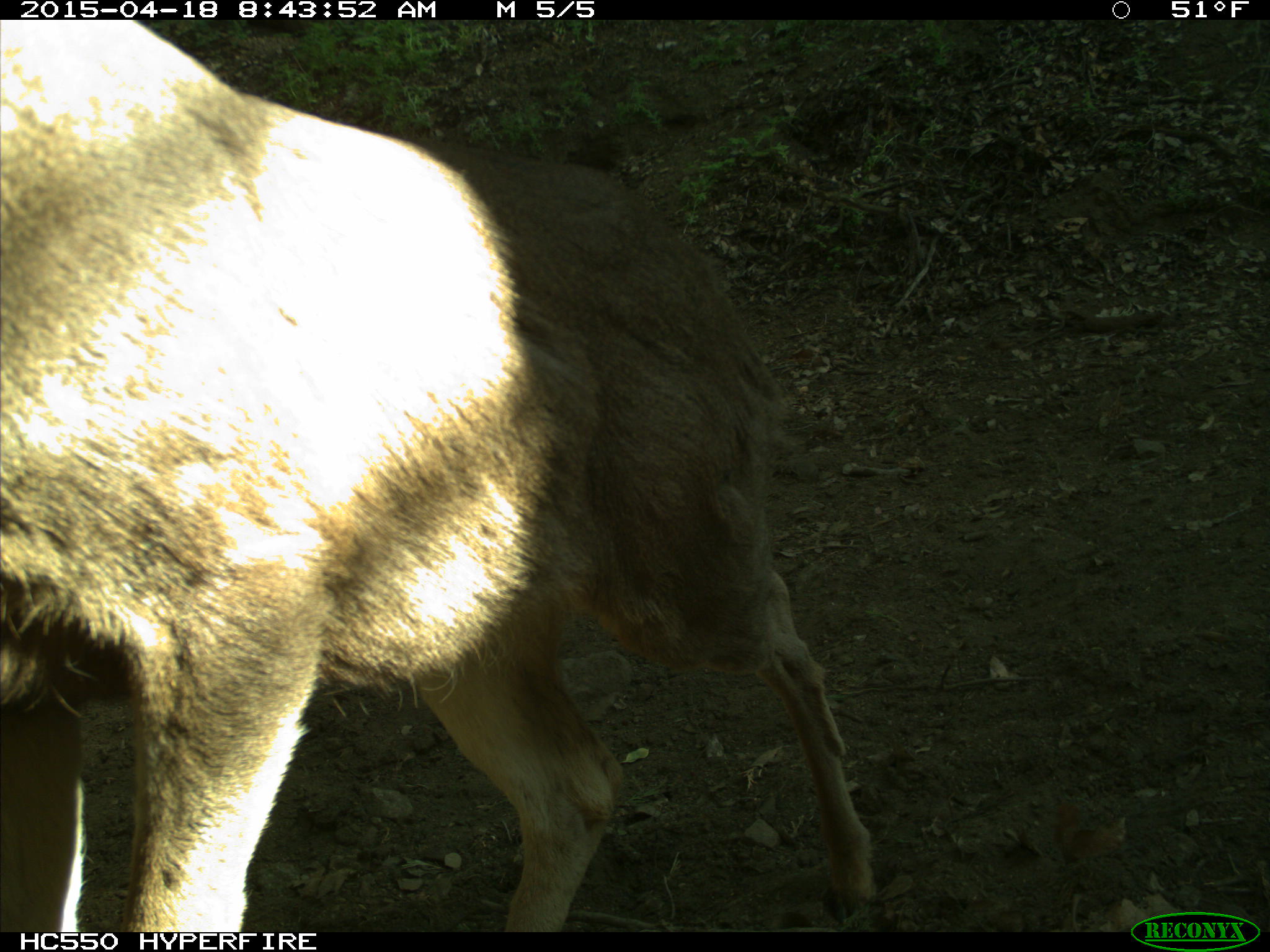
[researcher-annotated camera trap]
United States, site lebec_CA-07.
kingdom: Animalia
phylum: Chordata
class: Mammalia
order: Artiodactyla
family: Cervidae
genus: Odocoileus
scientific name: Odocoileus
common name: deer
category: unidentified deer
Unidentified deer (deer) (Odocoileus).